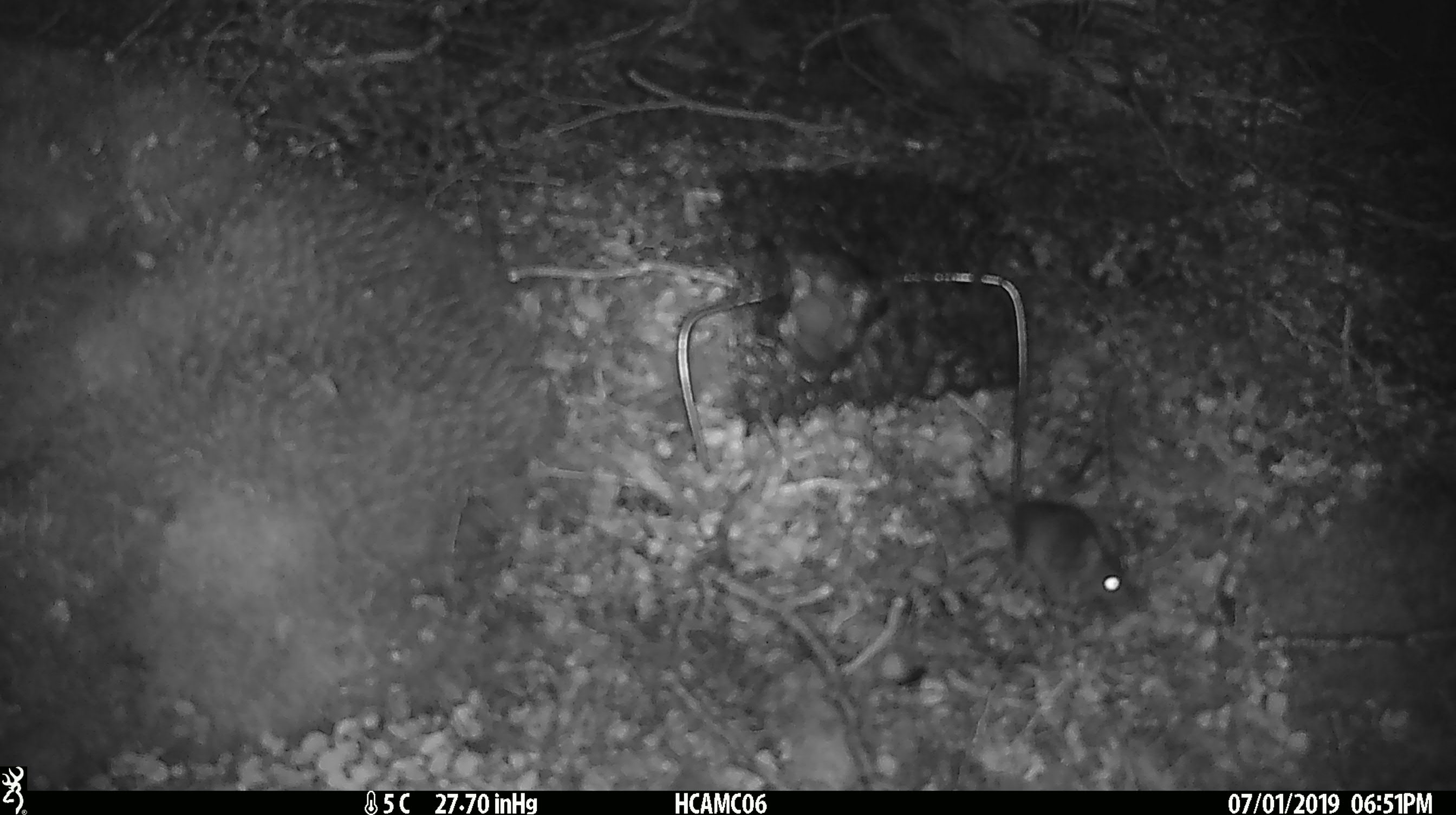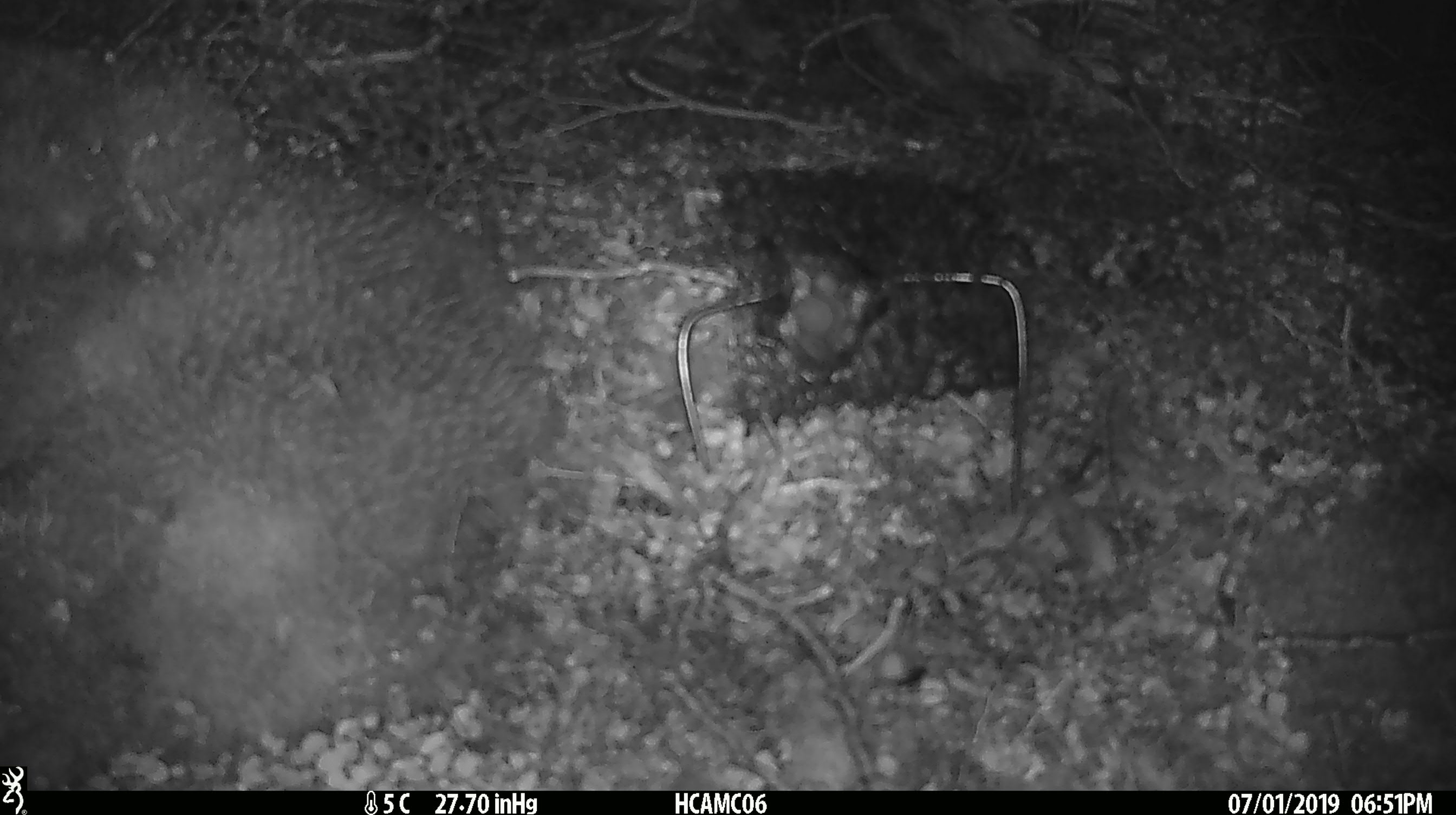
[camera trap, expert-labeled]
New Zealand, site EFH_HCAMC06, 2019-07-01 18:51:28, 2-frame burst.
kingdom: Animalia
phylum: Chordata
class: Mammalia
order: Rodentia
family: Muridae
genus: Mus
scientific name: Mus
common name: mouse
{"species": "mouse (Mus)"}